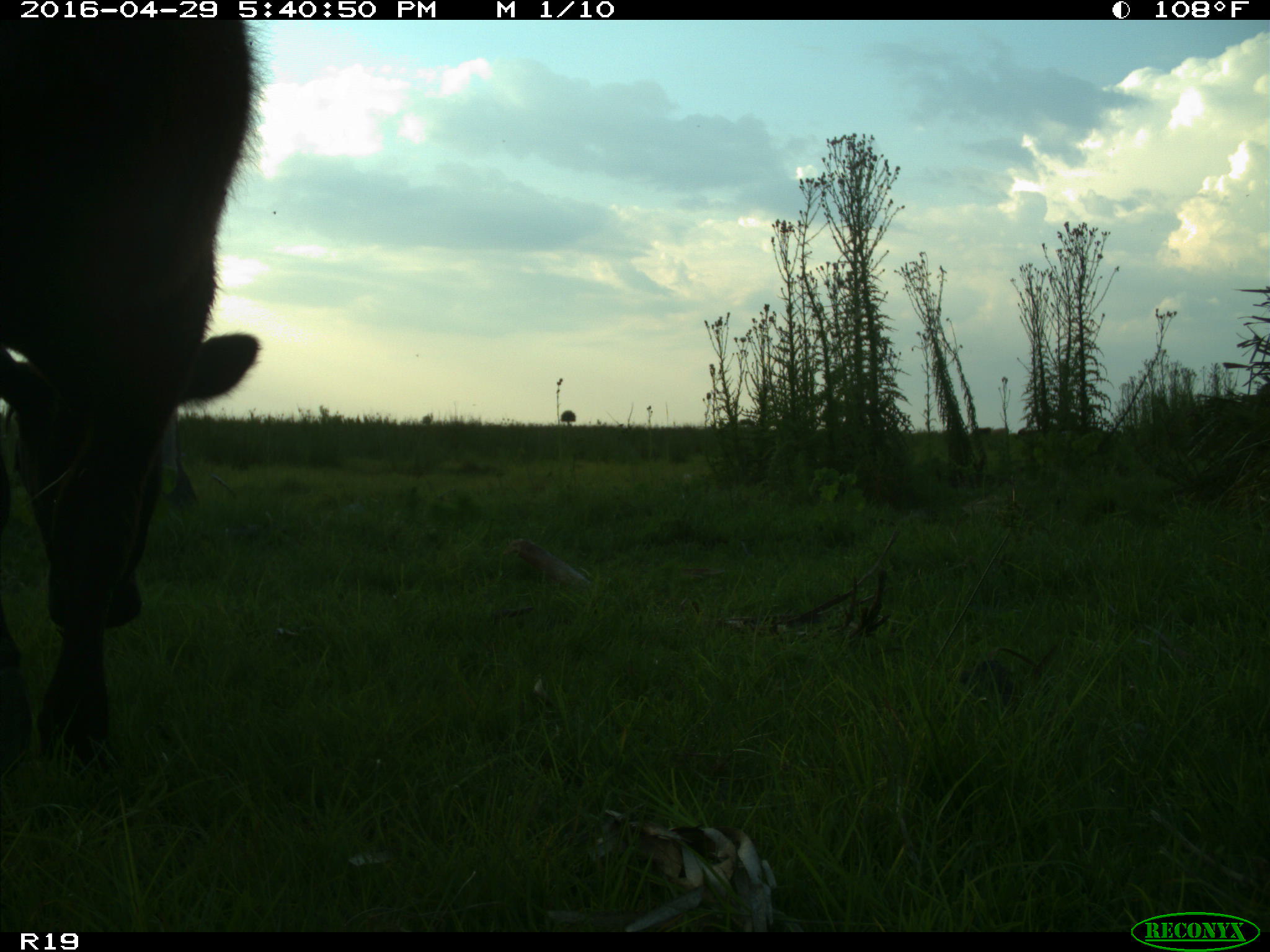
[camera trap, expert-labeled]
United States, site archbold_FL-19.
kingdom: Animalia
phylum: Chordata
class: Mammalia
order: Artiodactyla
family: Bovidae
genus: Bos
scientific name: Bos taurus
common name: domestic cow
Bos taurus (domestic cow).